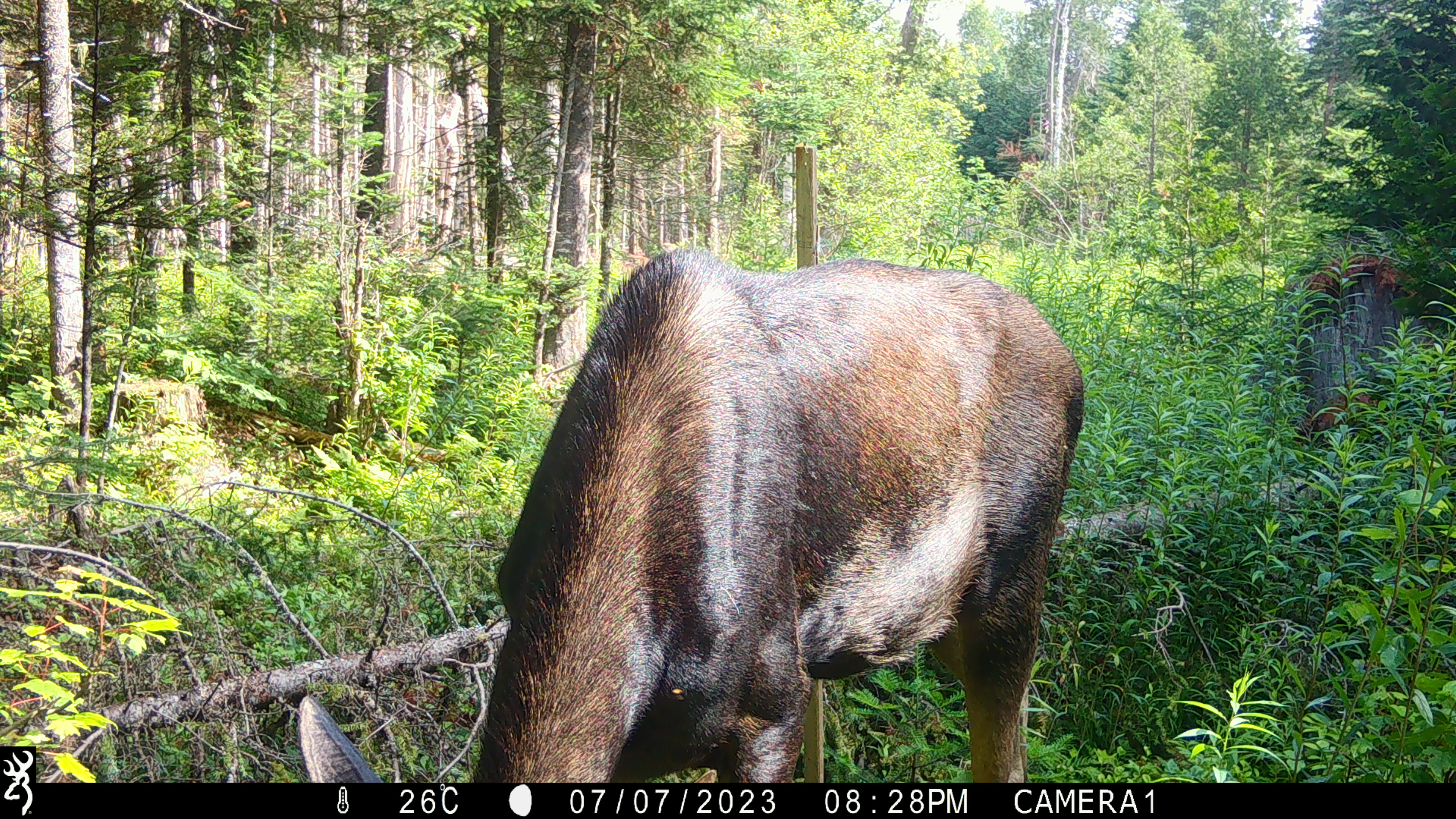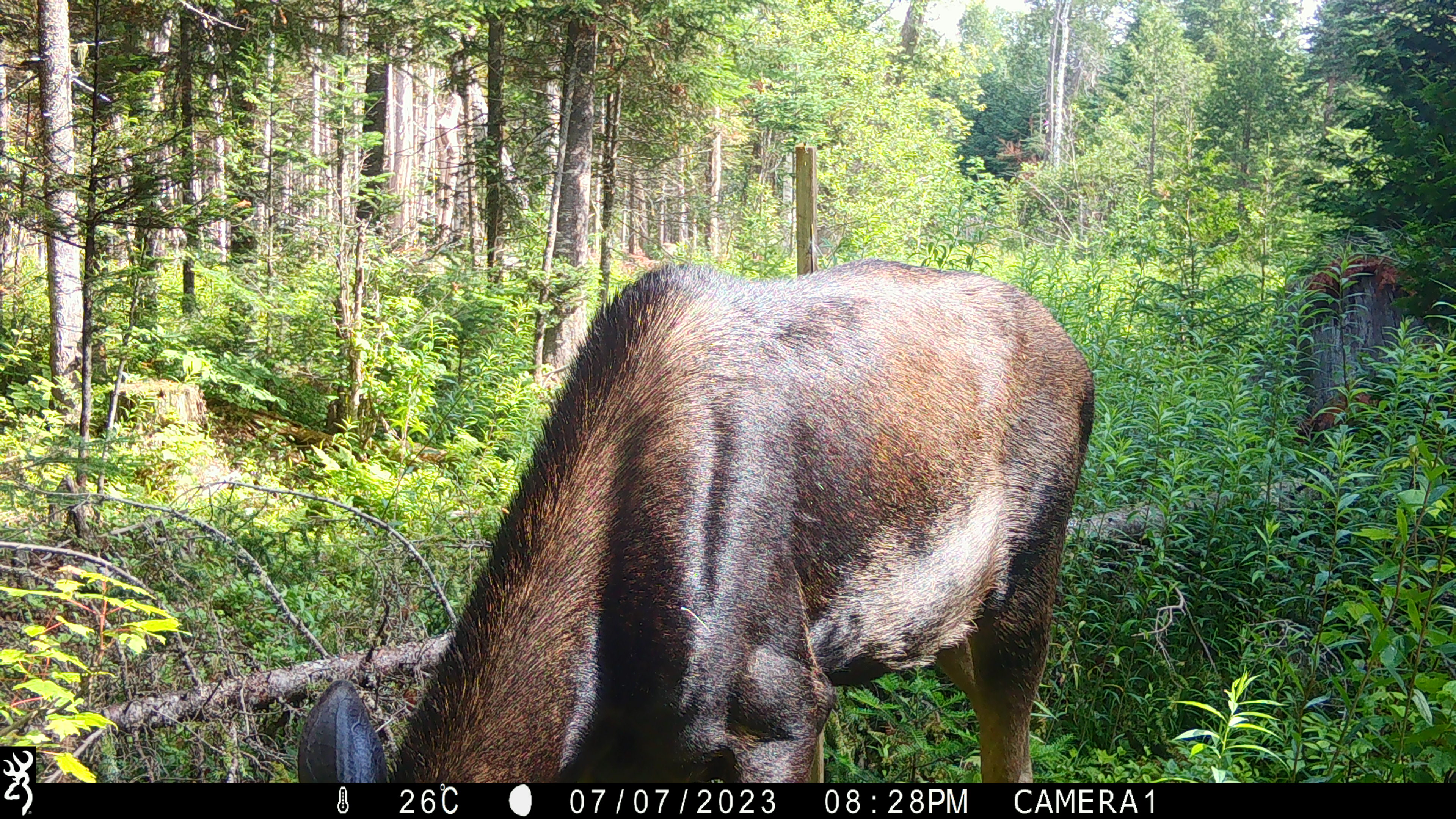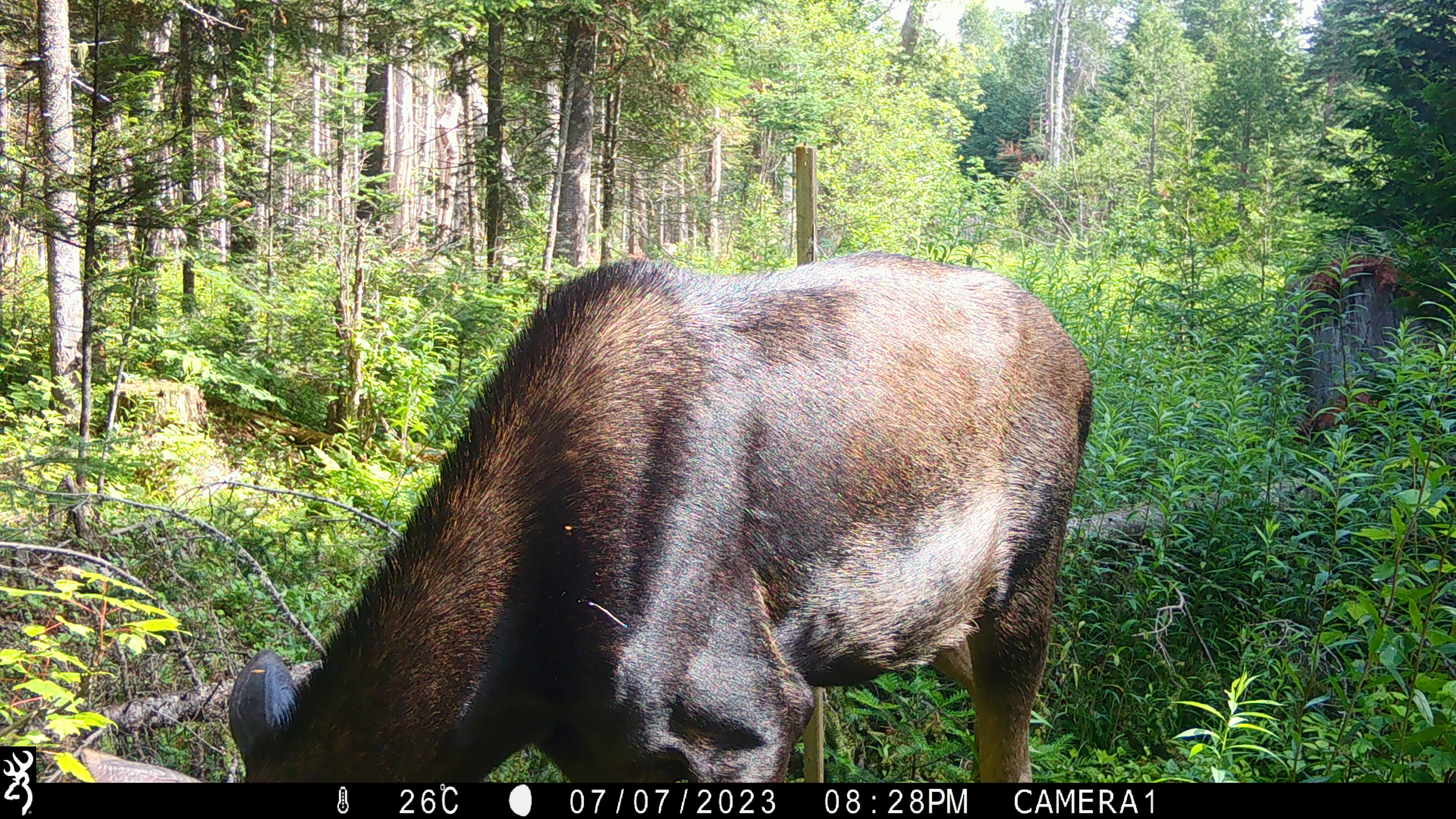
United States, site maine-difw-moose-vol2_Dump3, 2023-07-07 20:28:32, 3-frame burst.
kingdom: Animalia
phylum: Chordata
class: Mammalia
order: Artiodactyla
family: Cervidae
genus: Alces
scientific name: Alces alces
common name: moose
Moose (Alces alces).